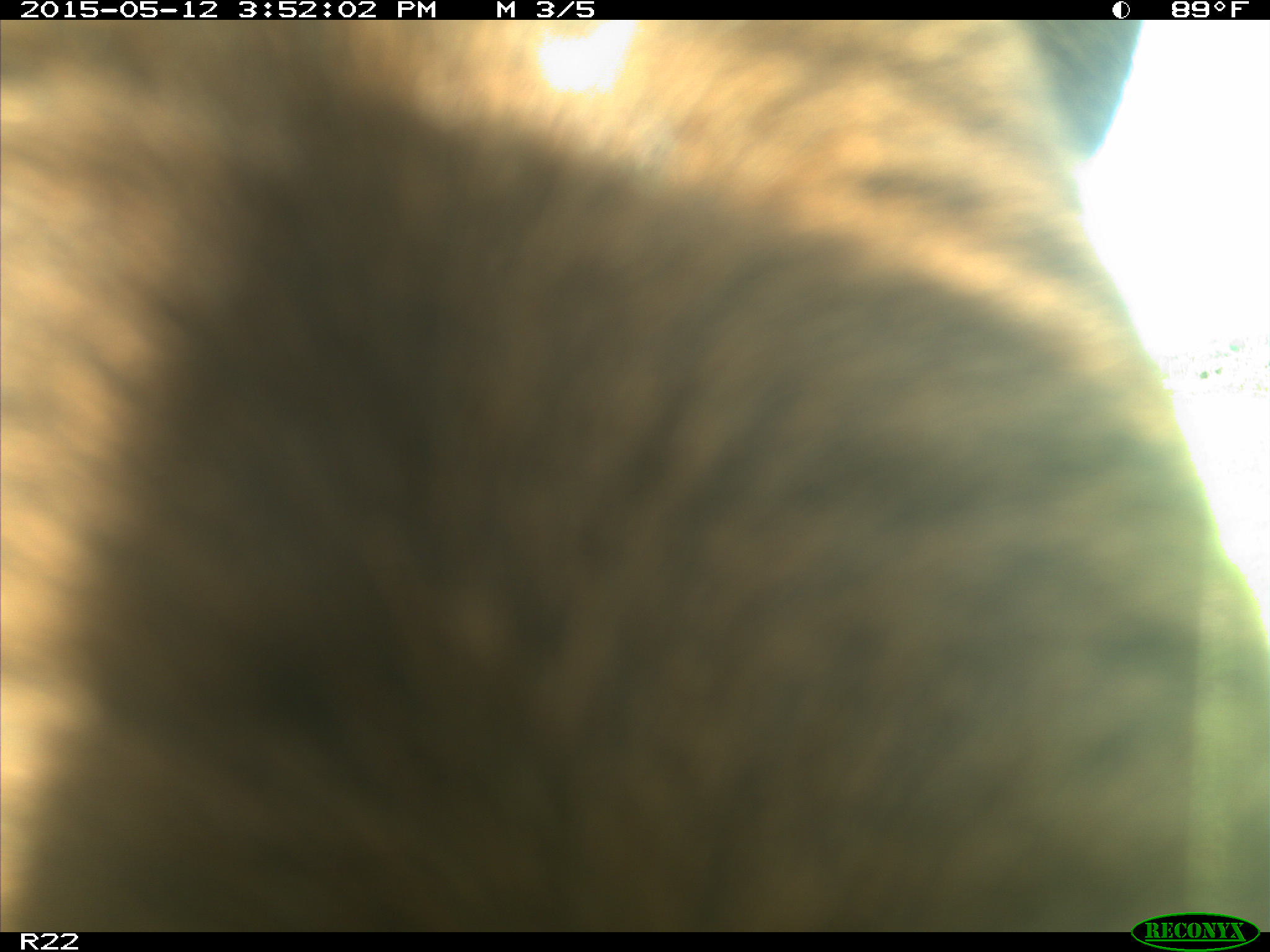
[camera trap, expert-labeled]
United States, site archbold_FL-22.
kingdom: Animalia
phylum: Chordata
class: Mammalia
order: Artiodactyla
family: Bovidae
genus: Bos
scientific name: Bos taurus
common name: domestic cow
Bos taurus (domestic cow).